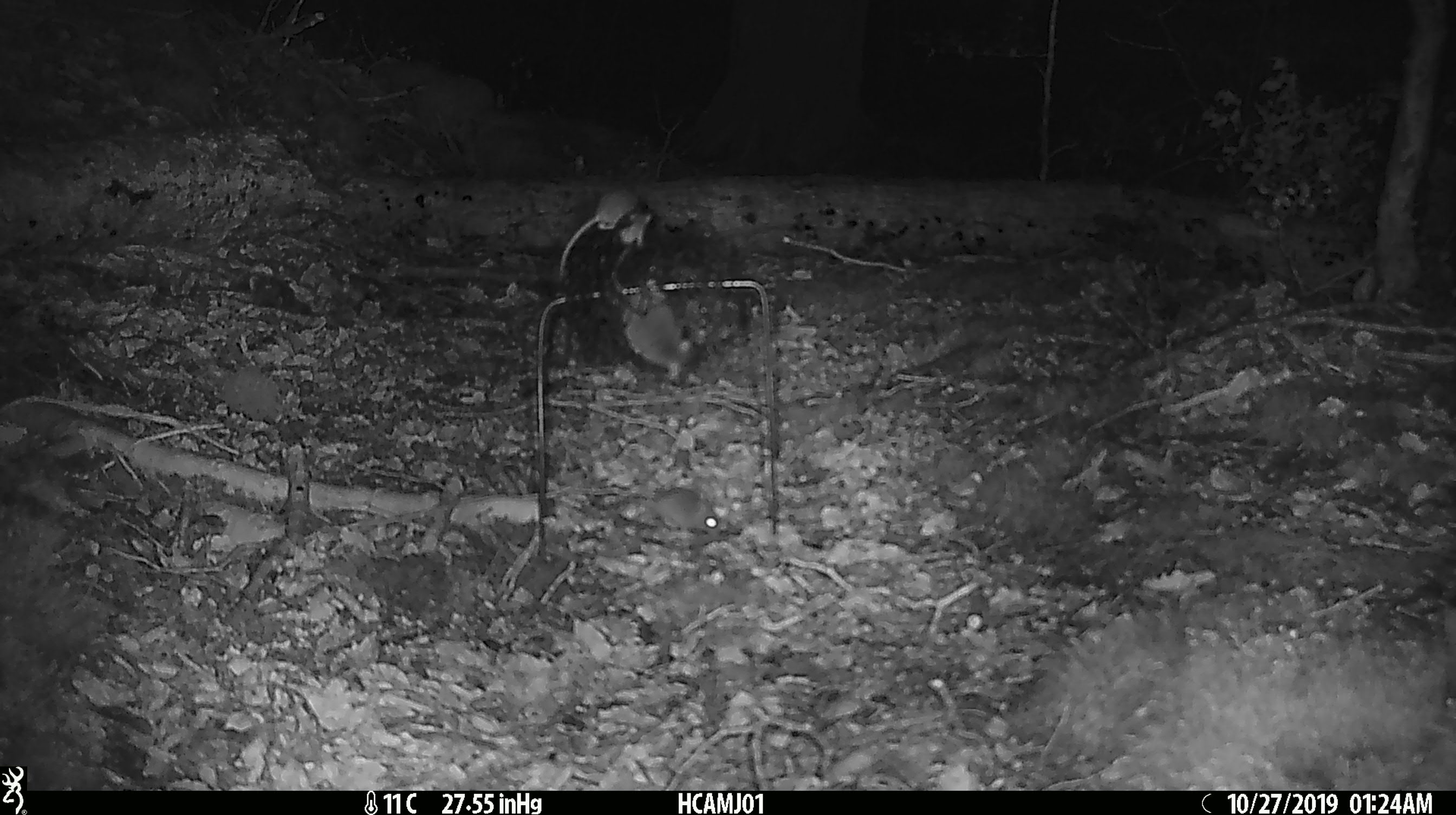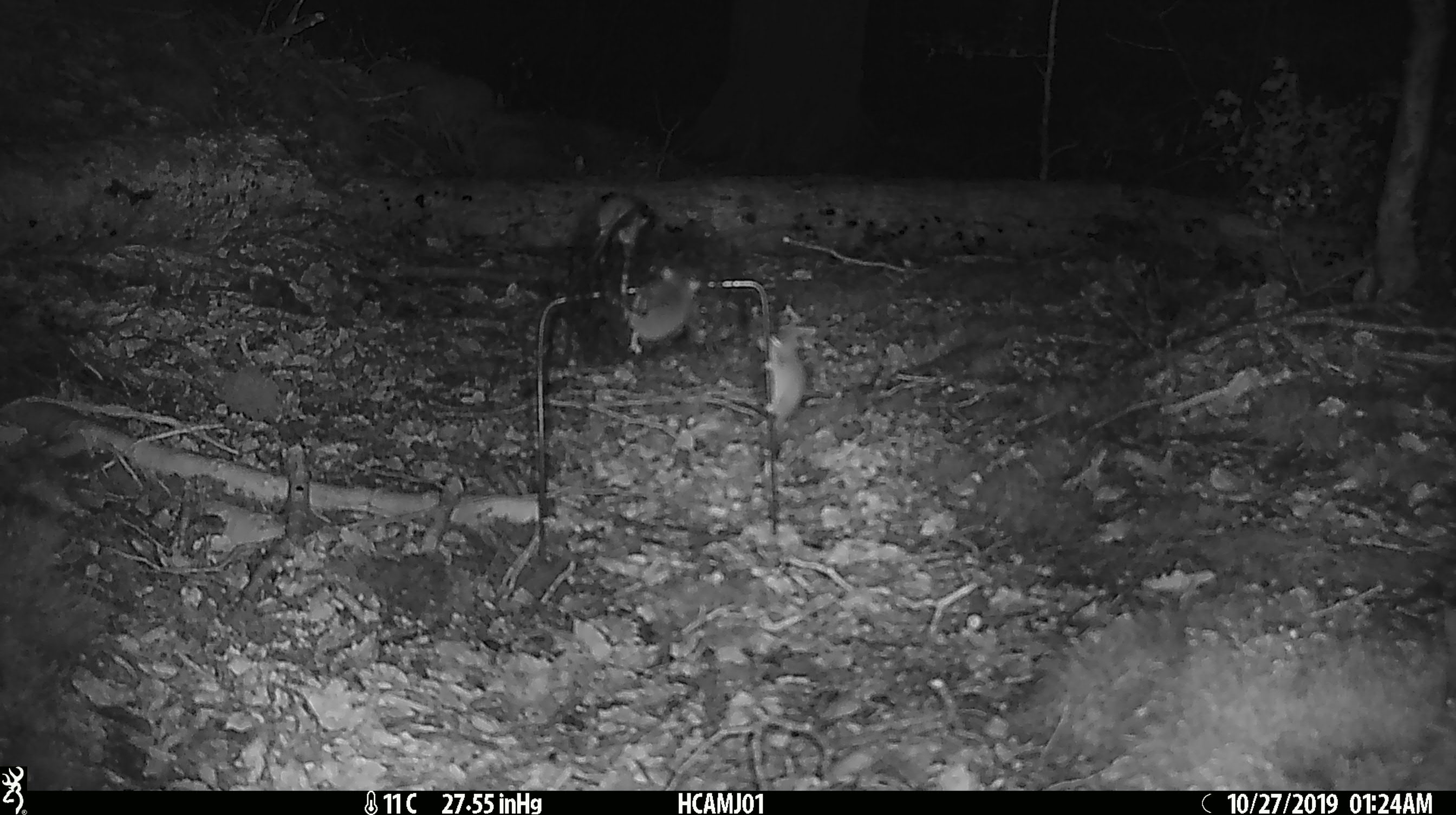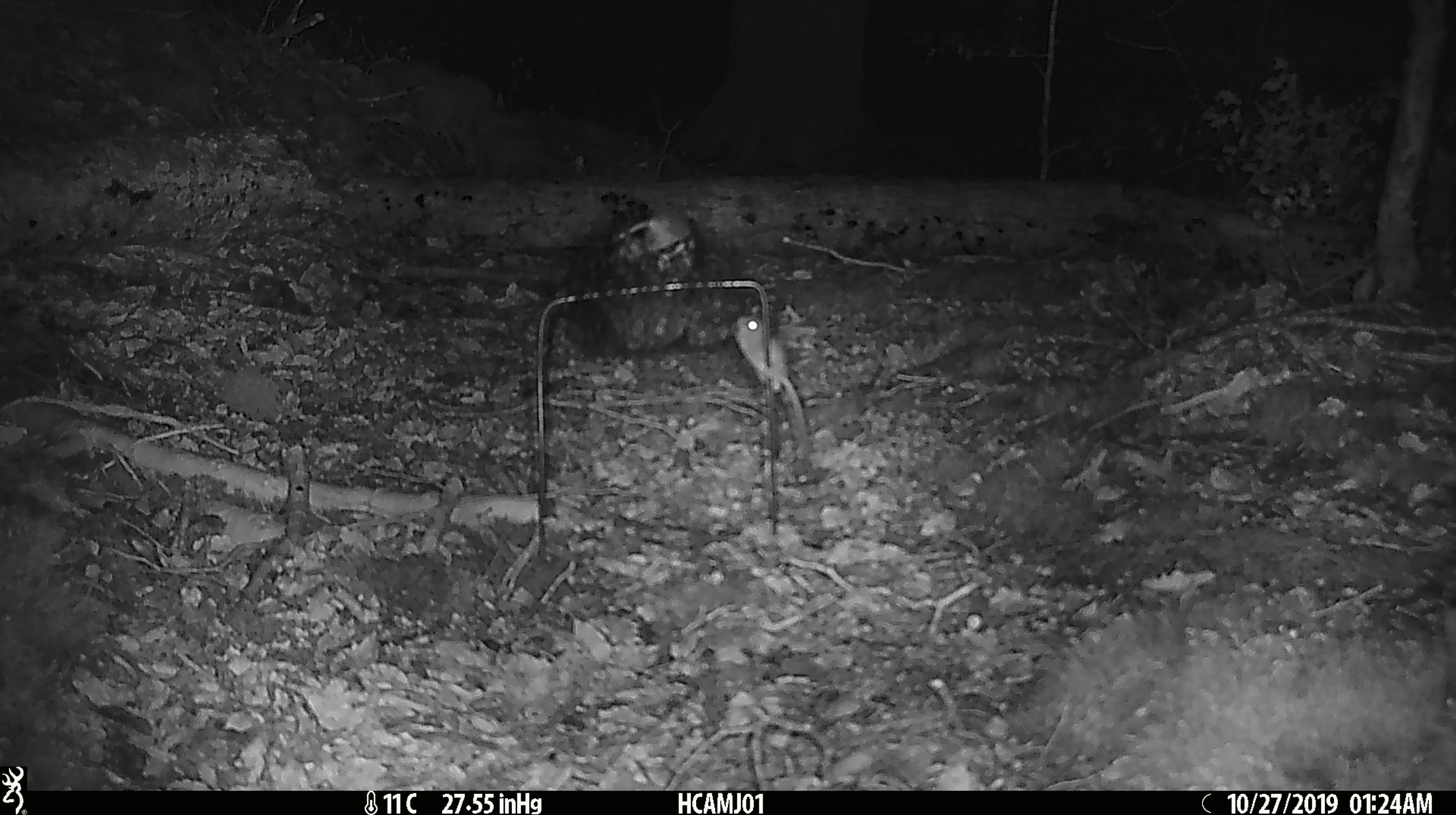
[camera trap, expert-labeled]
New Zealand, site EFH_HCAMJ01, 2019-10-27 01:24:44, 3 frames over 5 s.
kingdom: Animalia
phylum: Chordata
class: Mammalia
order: Rodentia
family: Muridae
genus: Mus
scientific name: Mus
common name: mouse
Mouse (Mus).